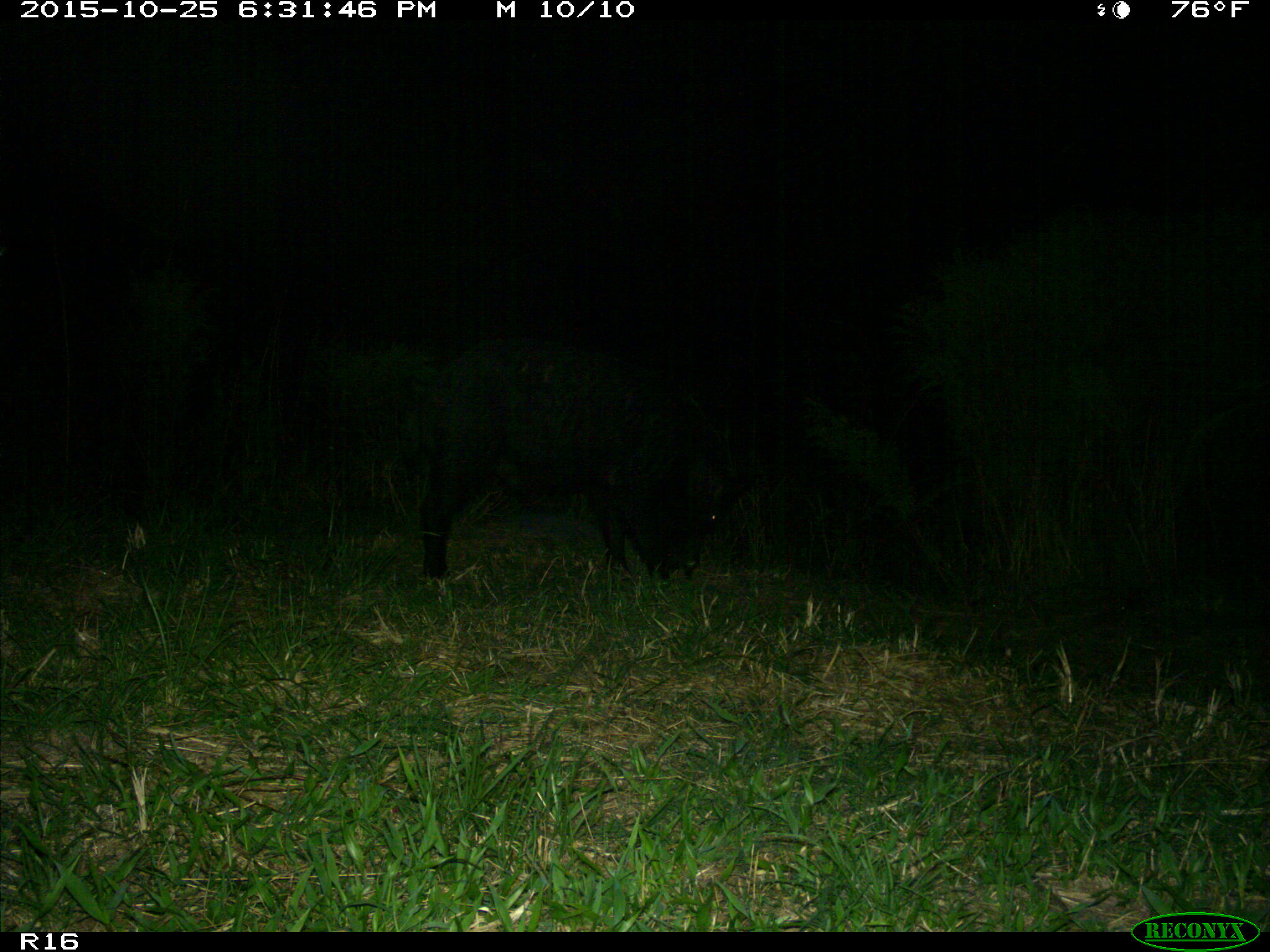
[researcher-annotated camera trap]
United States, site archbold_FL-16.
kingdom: Animalia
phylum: Chordata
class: Mammalia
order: Artiodactyla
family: Suidae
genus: Sus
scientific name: Sus scrofa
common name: wild boar